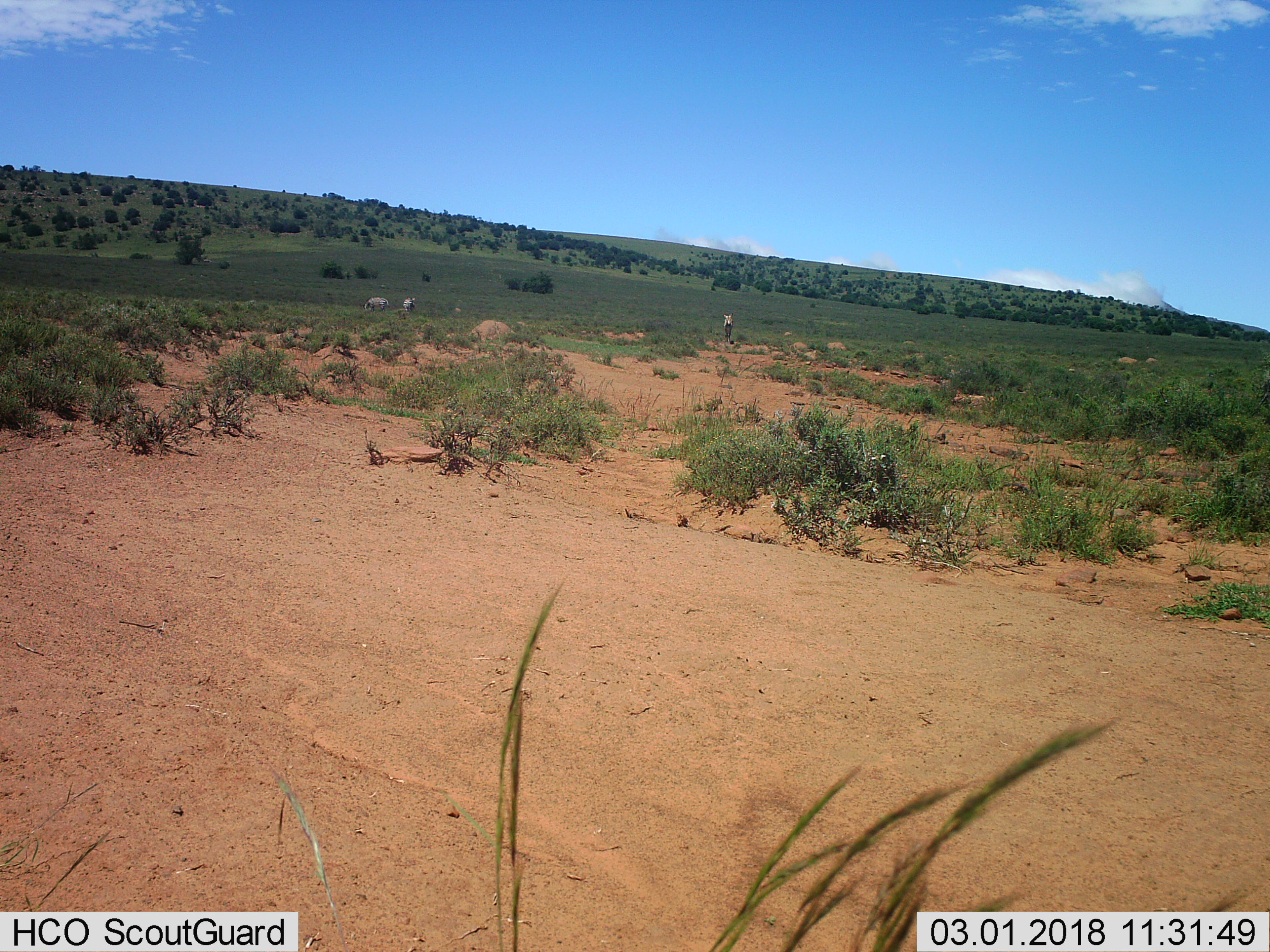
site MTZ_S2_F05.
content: unidentified animal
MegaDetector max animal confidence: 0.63